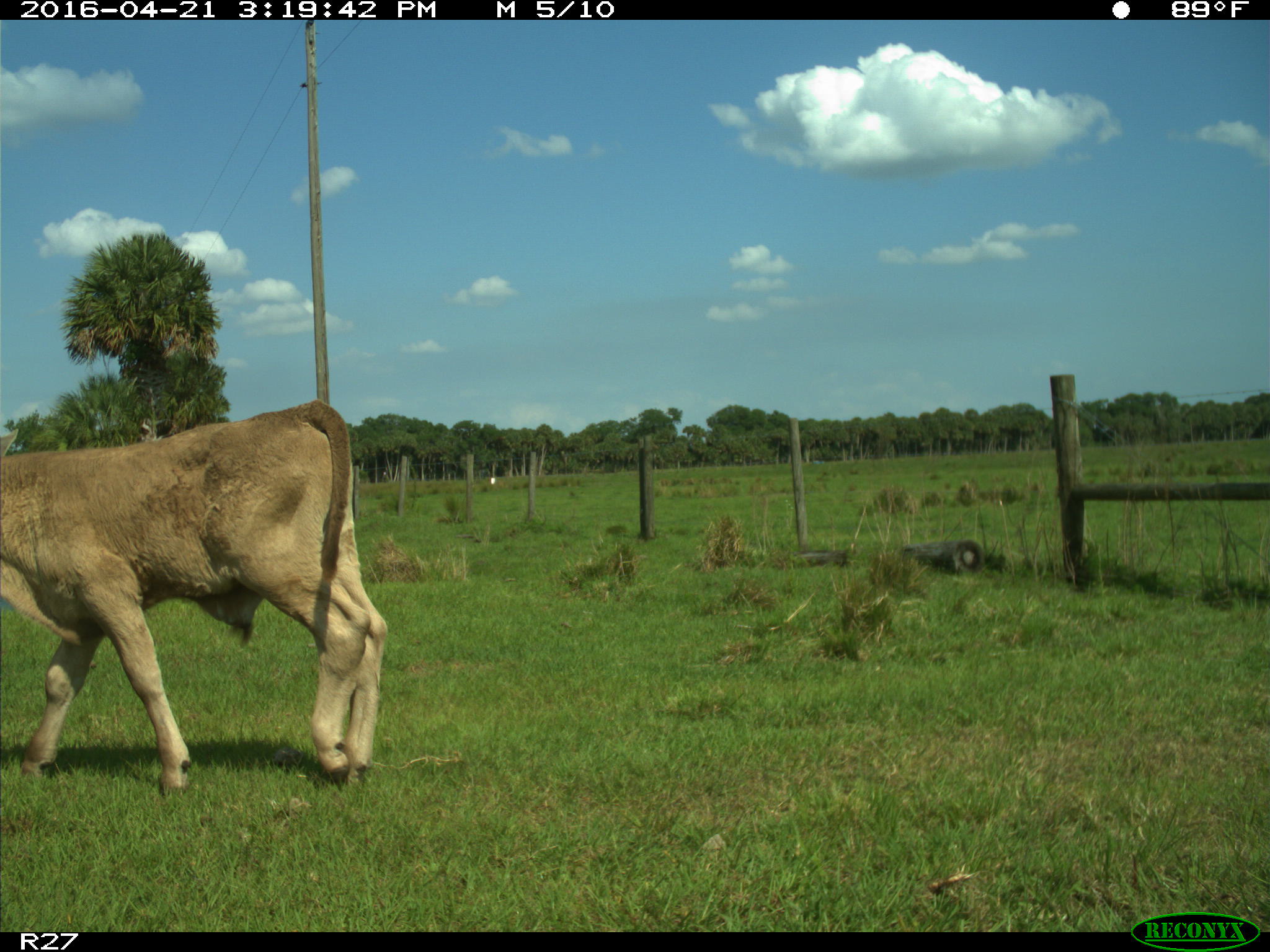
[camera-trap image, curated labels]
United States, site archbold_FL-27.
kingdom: Animalia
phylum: Chordata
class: Mammalia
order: Artiodactyla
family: Bovidae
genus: Bos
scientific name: Bos taurus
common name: domestic cow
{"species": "Bos taurus (domestic cow)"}